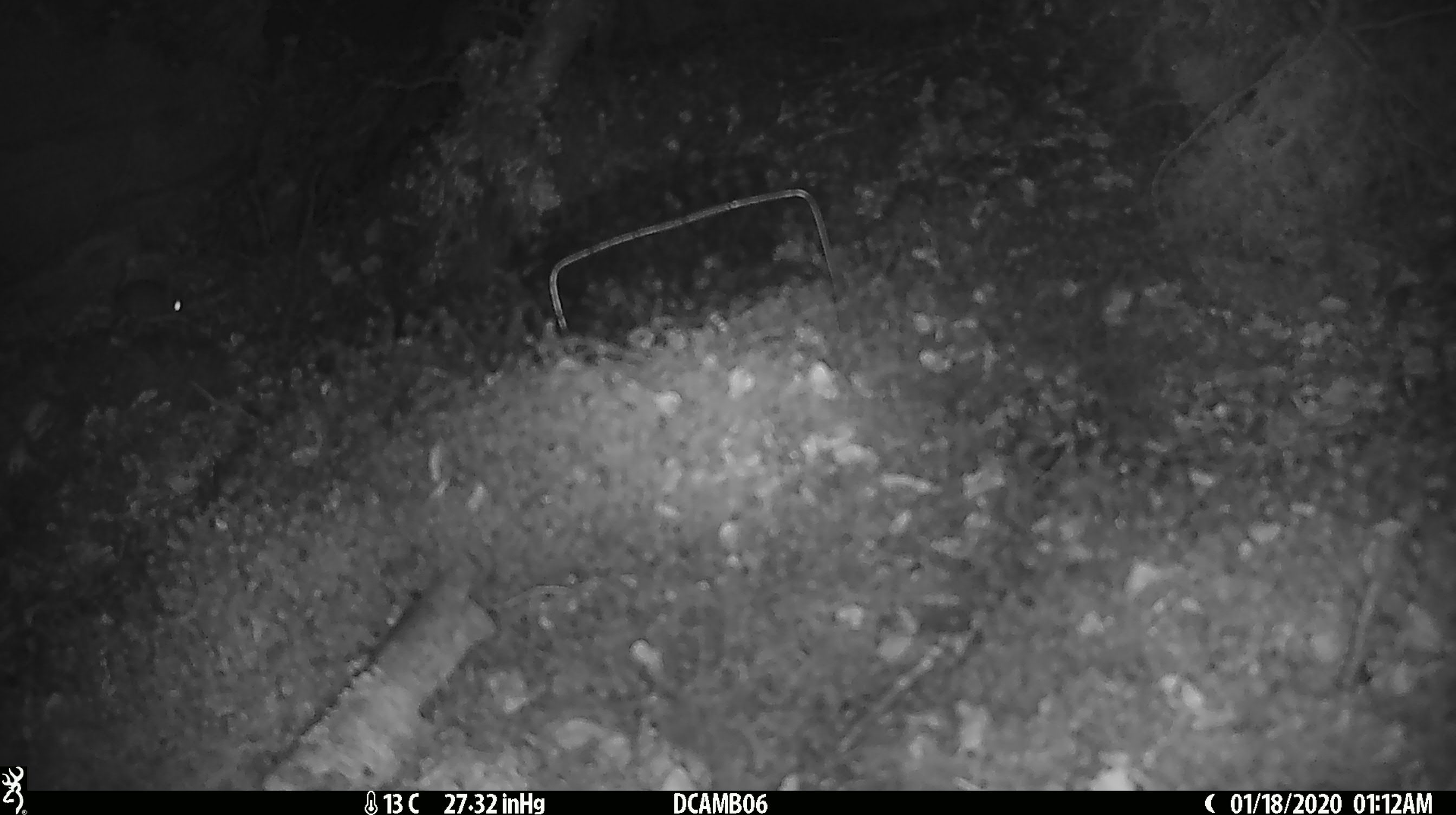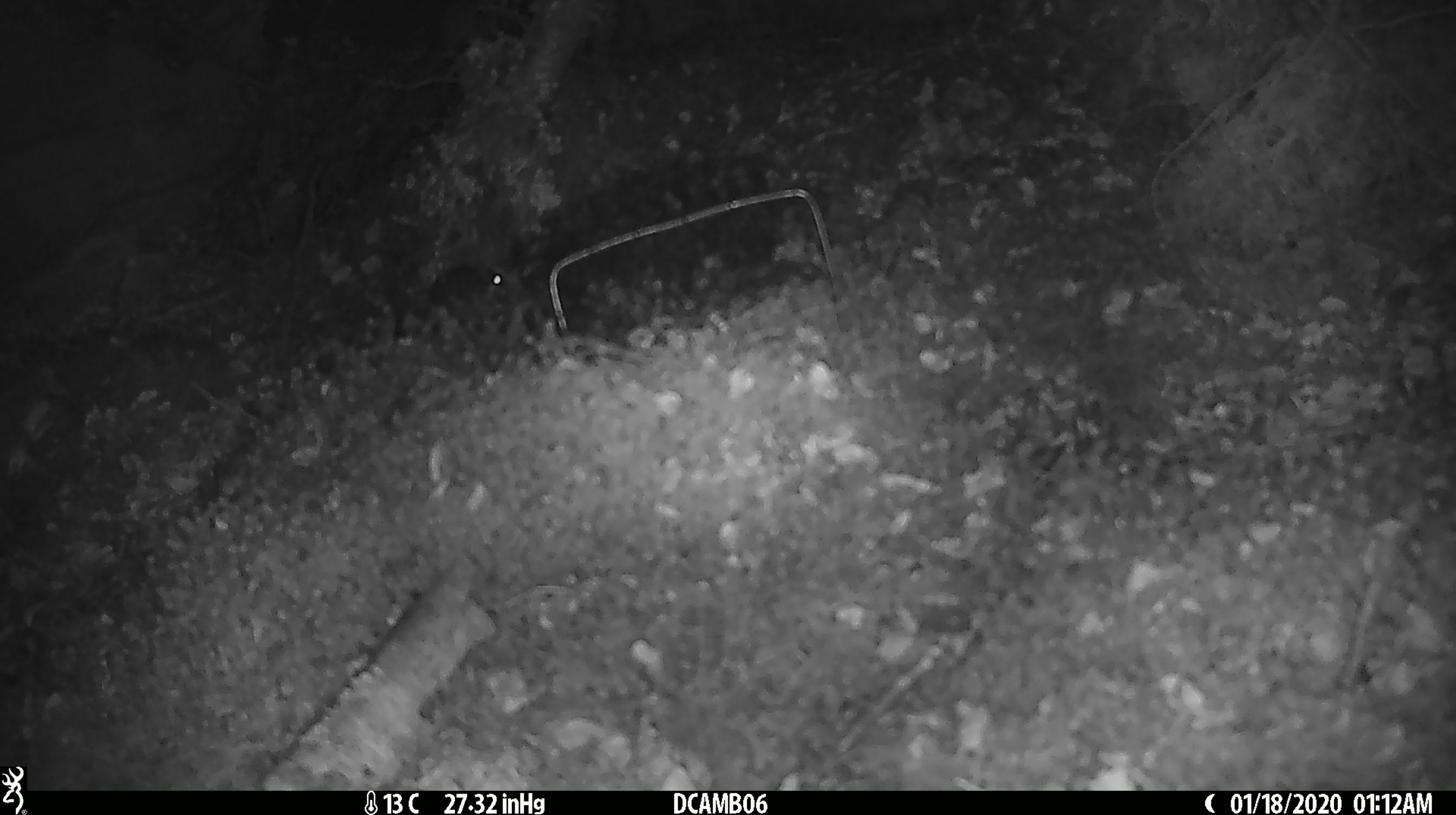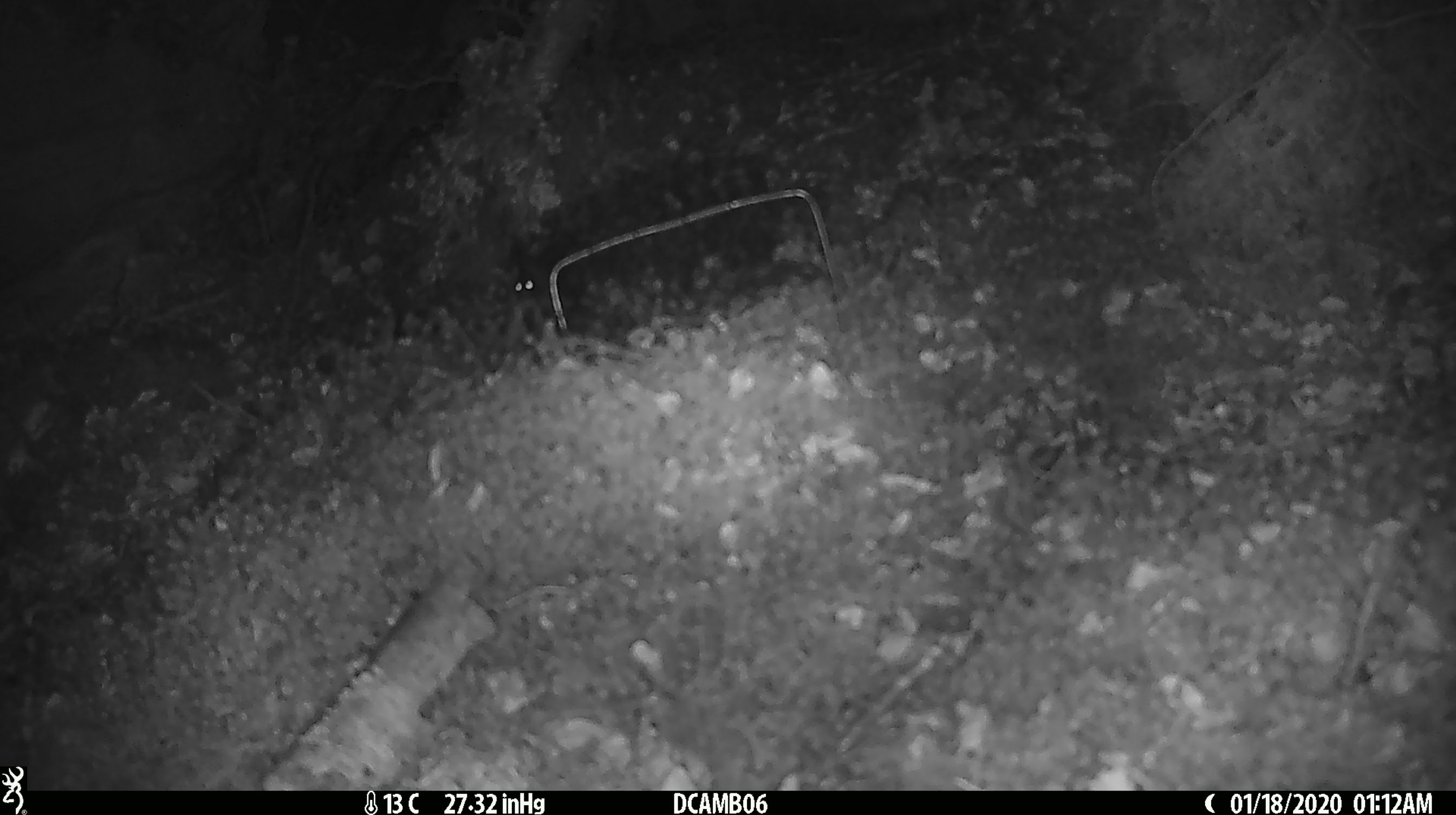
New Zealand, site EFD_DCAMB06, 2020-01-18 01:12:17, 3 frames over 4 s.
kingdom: Animalia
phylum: Chordata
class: Mammalia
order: Rodentia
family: Muridae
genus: Mus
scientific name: Mus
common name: mouse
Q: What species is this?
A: Mouse (Mus).